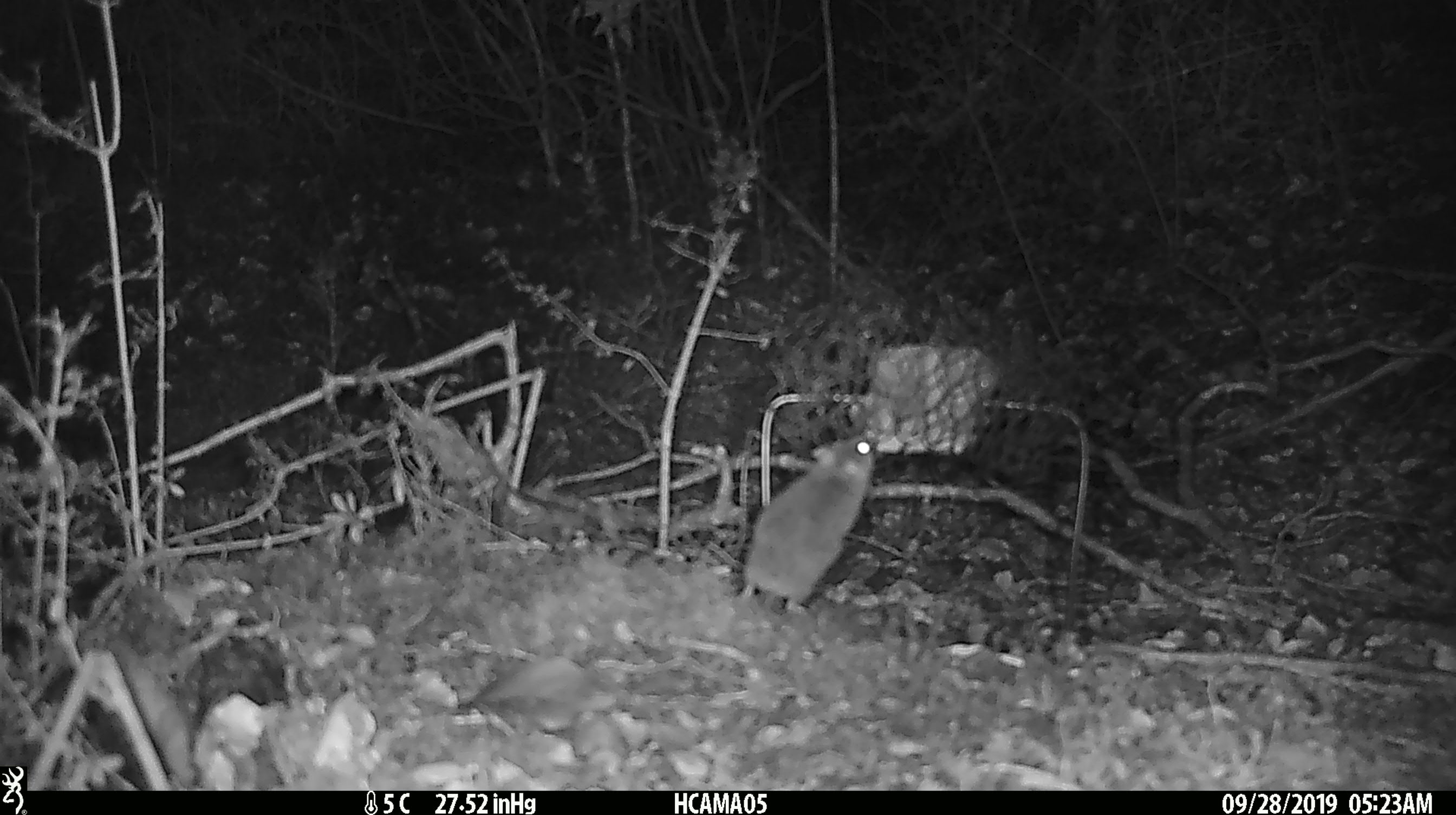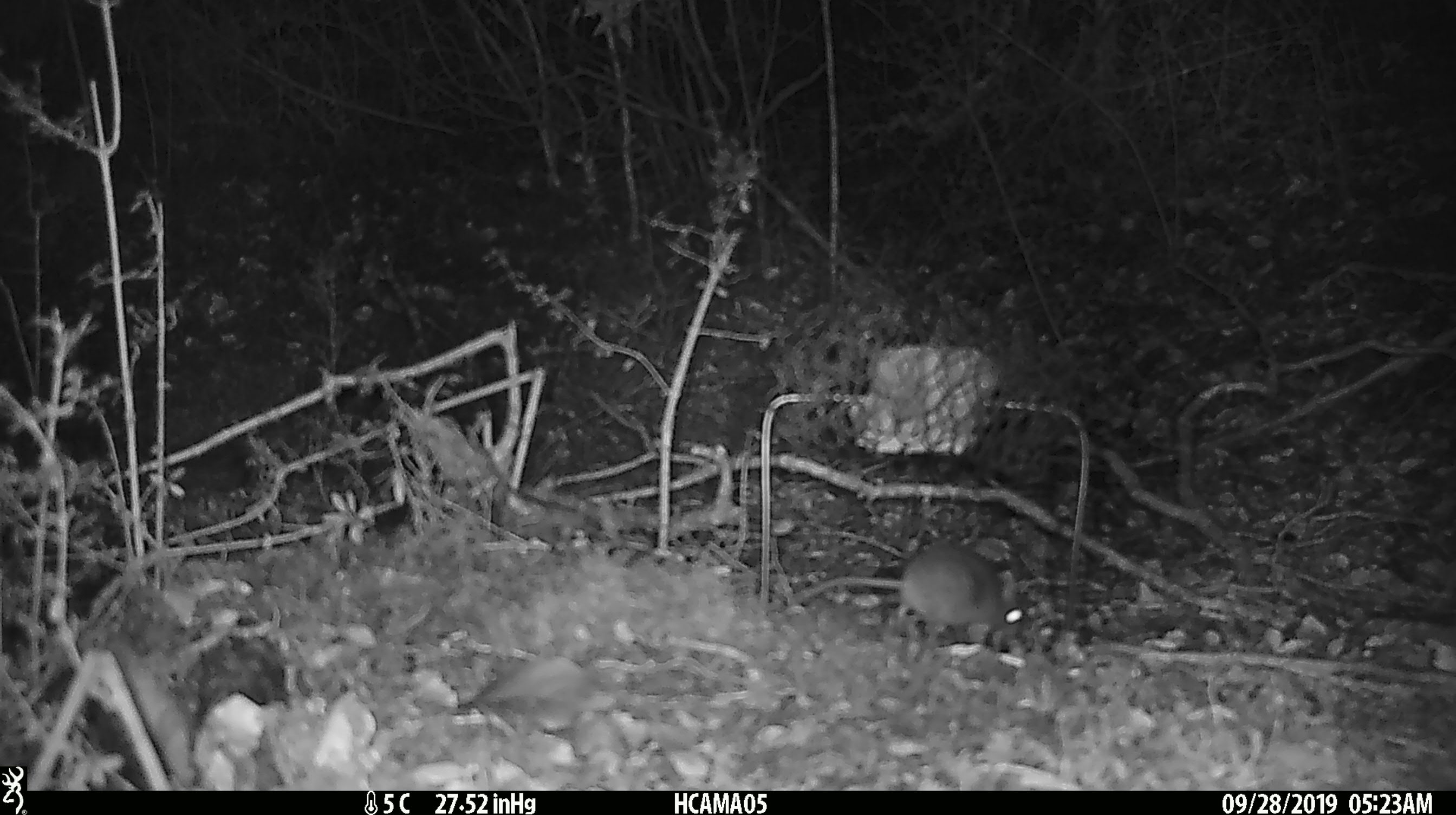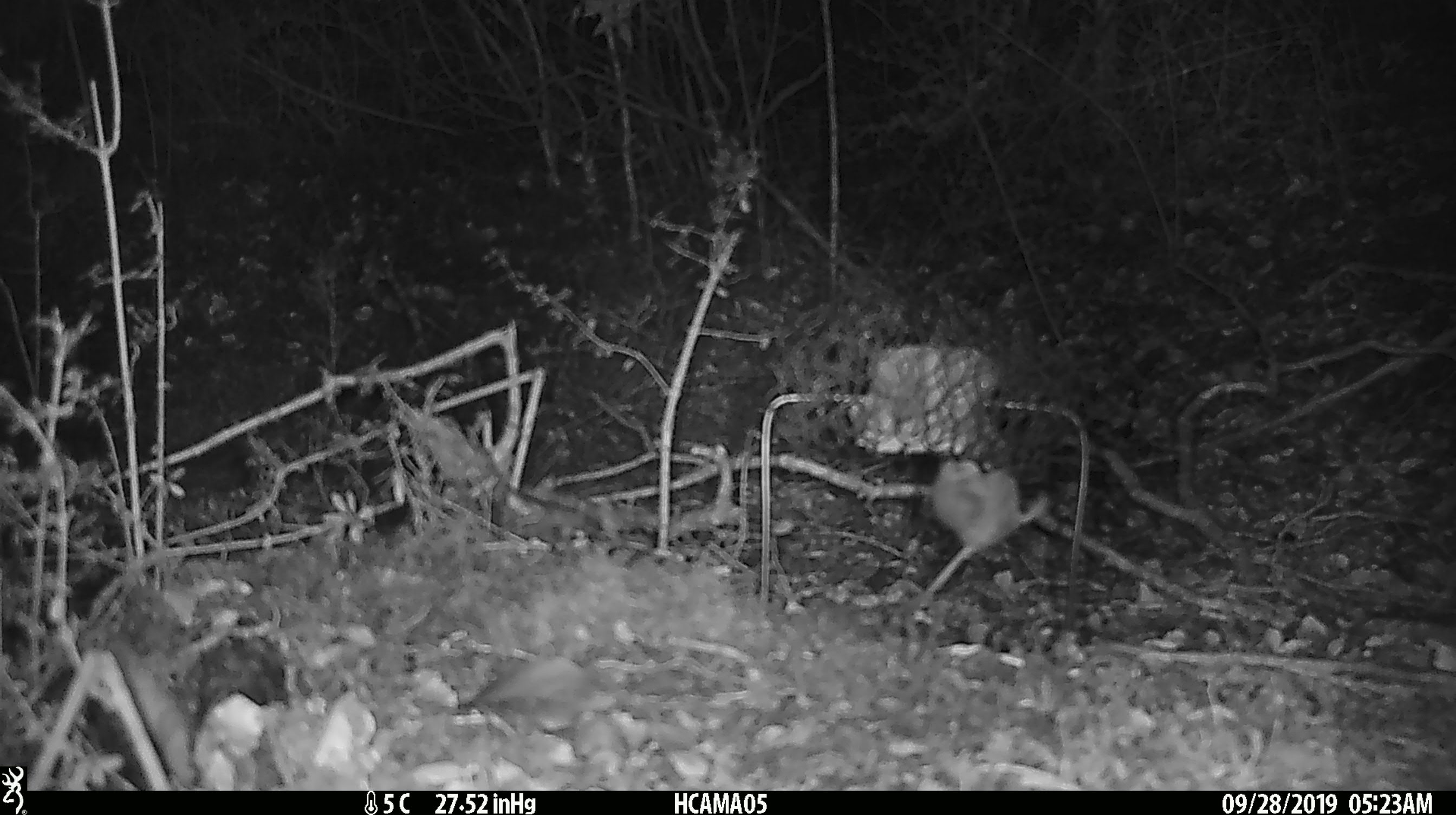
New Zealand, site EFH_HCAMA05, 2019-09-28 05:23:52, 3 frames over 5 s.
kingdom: Animalia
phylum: Chordata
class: Mammalia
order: Rodentia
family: Muridae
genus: Mus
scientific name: Mus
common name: mouse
Mouse (Mus).